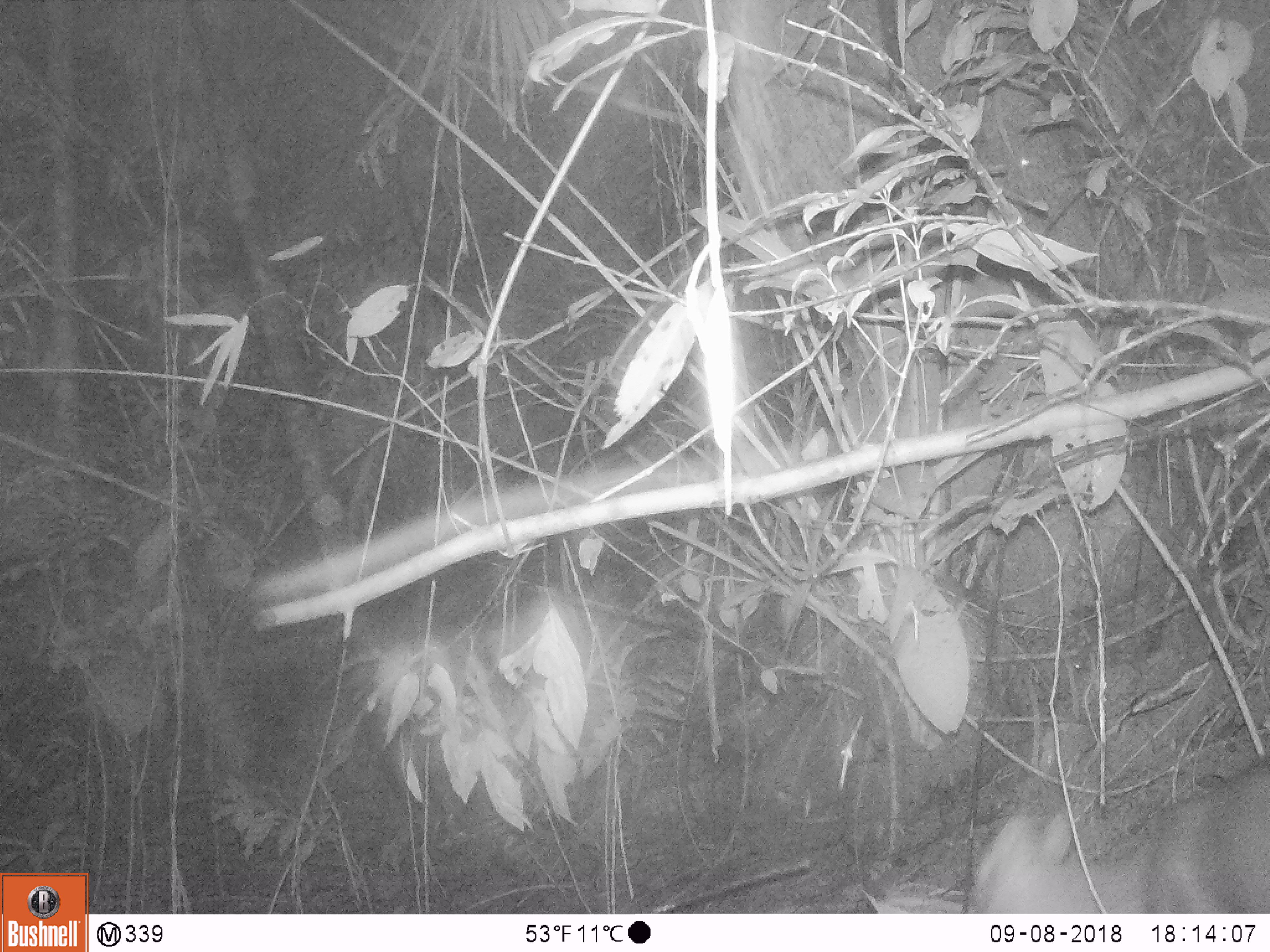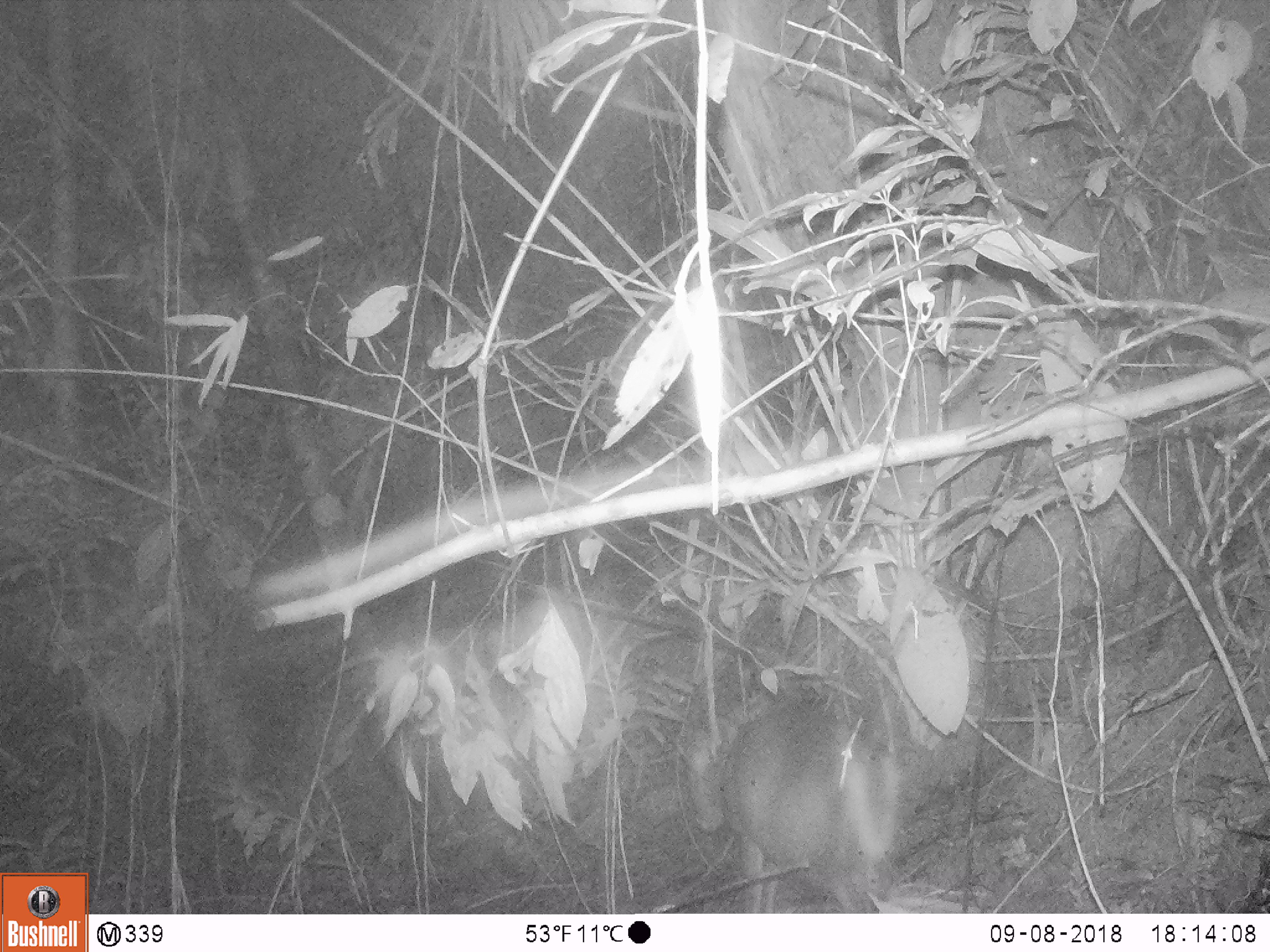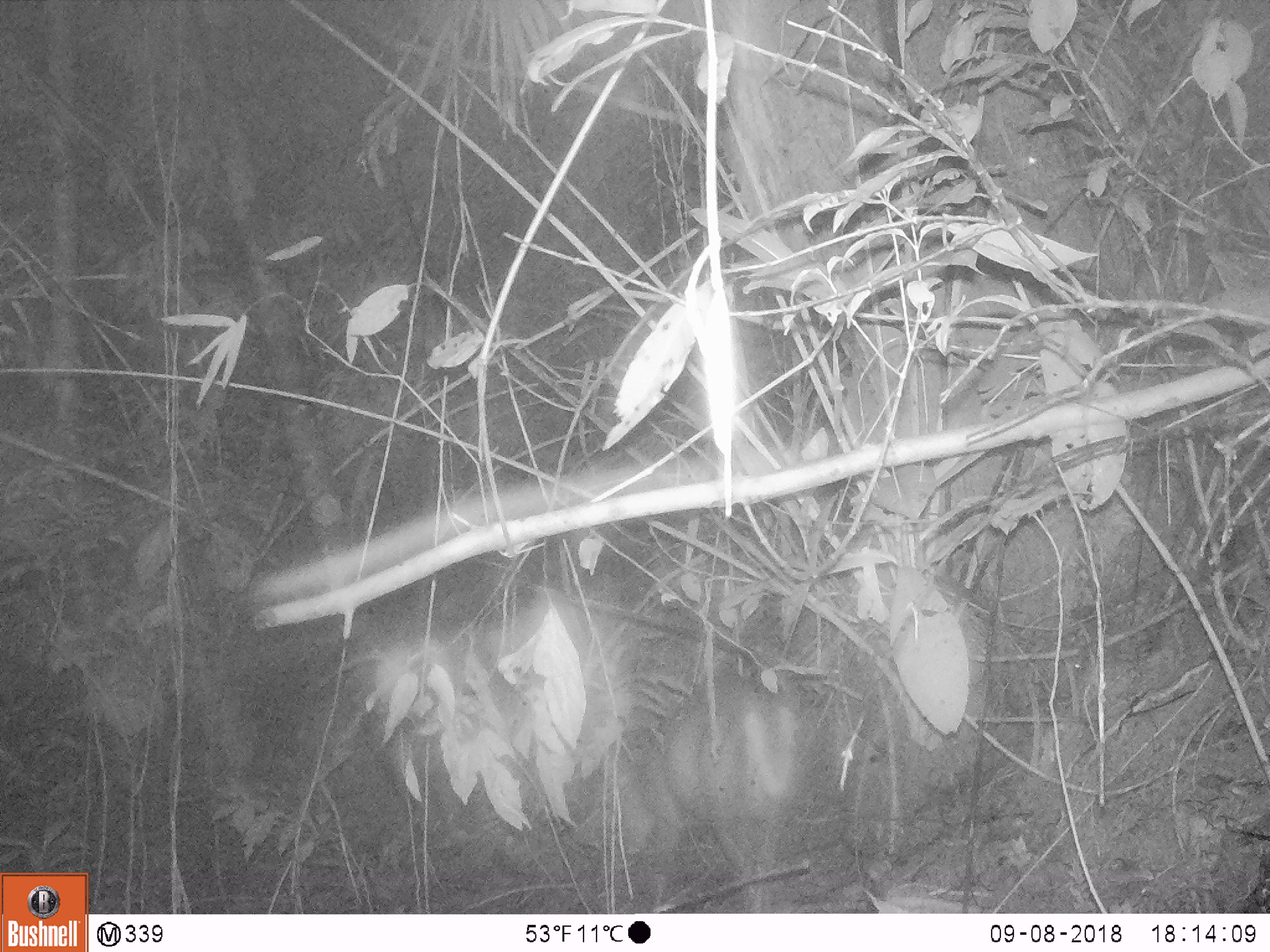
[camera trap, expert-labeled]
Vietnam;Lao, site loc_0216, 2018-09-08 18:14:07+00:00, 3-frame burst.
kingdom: Animalia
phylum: Chordata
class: Mammalia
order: Artiodactyla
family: Cervidae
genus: Muntiacus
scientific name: Muntiacus rooseveltorum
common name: roosevelt's muntjac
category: roosevelts muntjac group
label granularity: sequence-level